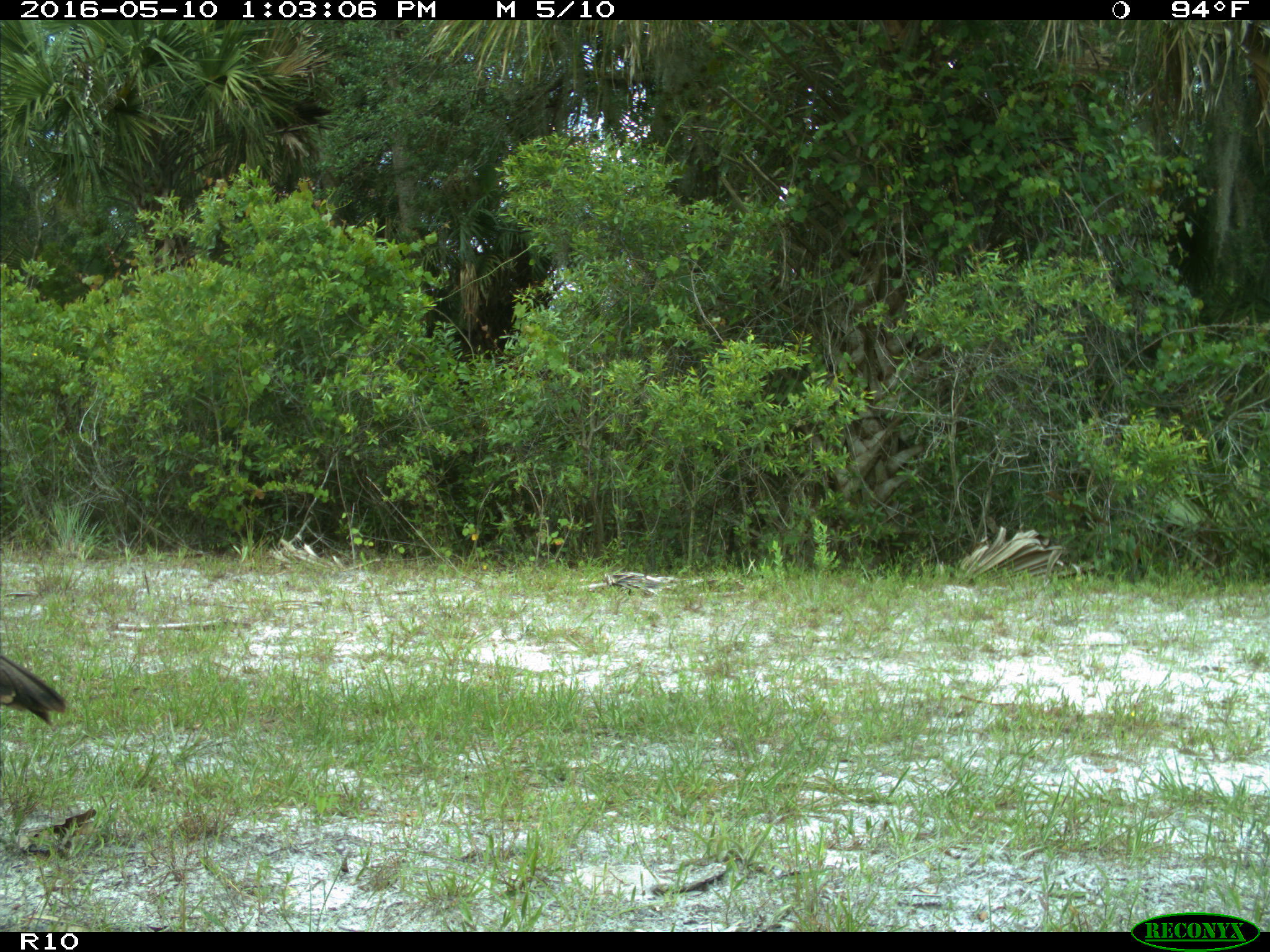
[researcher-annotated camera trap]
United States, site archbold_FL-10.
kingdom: Animalia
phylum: Chordata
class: Aves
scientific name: Aves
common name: birds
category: unidentified bird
Unidentified bird (birds) (Aves).